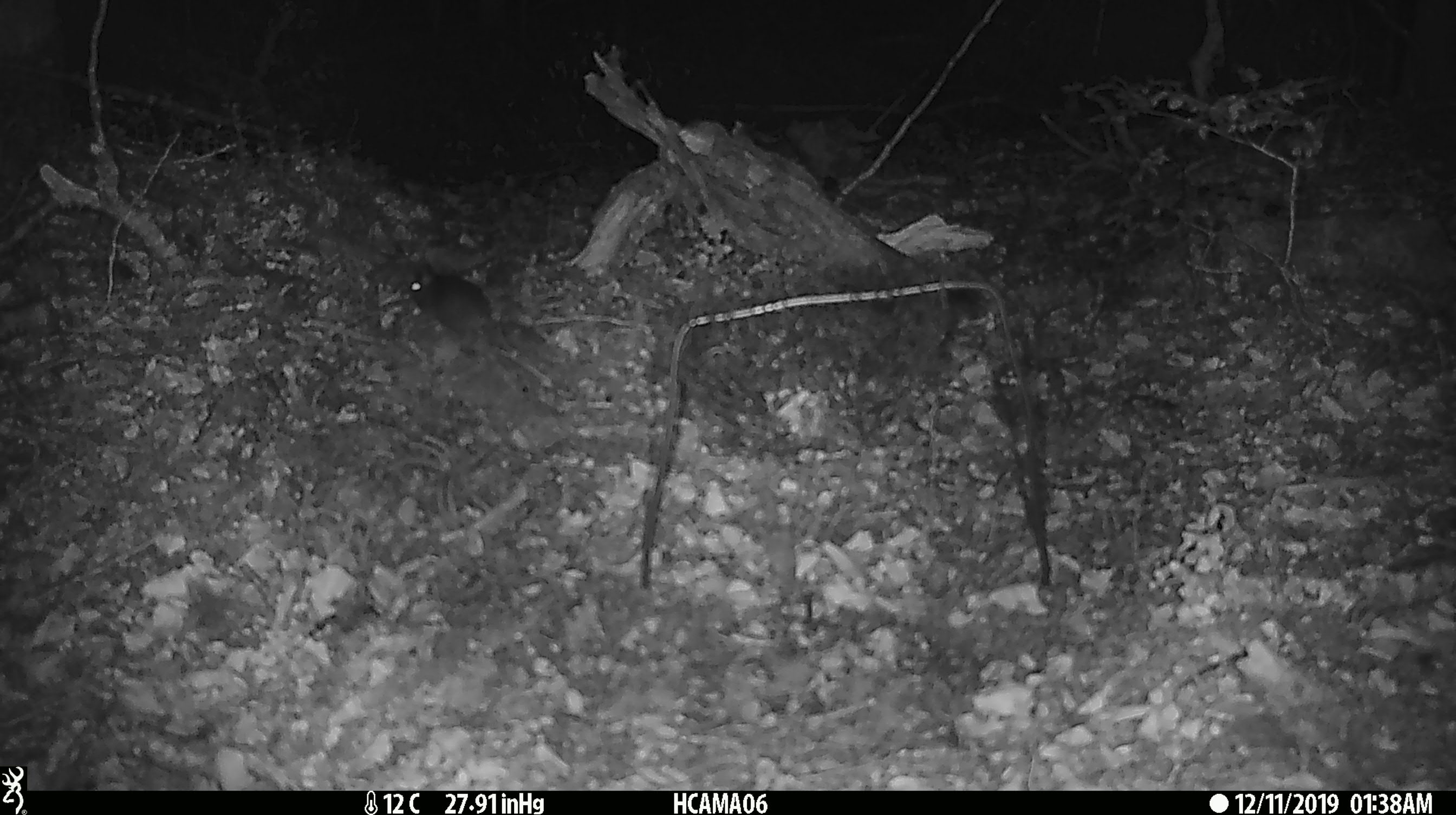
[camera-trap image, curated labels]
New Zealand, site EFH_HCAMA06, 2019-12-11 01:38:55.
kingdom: Animalia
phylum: Chordata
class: Mammalia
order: Rodentia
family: Muridae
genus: Mus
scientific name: Mus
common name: mouse